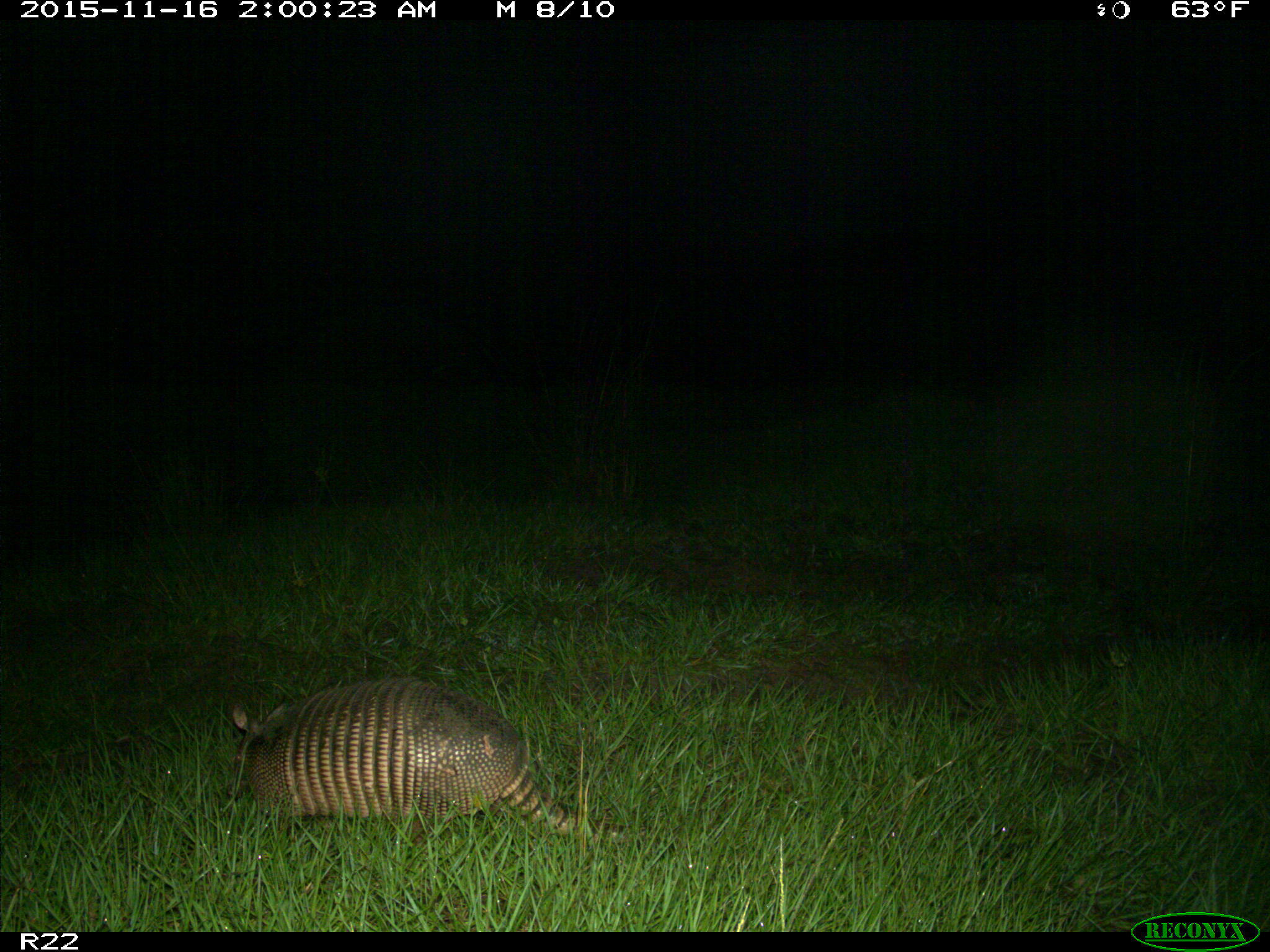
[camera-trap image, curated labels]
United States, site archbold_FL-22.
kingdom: Animalia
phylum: Chordata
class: Mammalia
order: Cingulata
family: Dasypodidae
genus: Dasypus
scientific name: Dasypus novemcinctus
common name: nine-banded armadillo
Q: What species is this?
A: Dasypus novemcinctus (nine-banded armadillo).